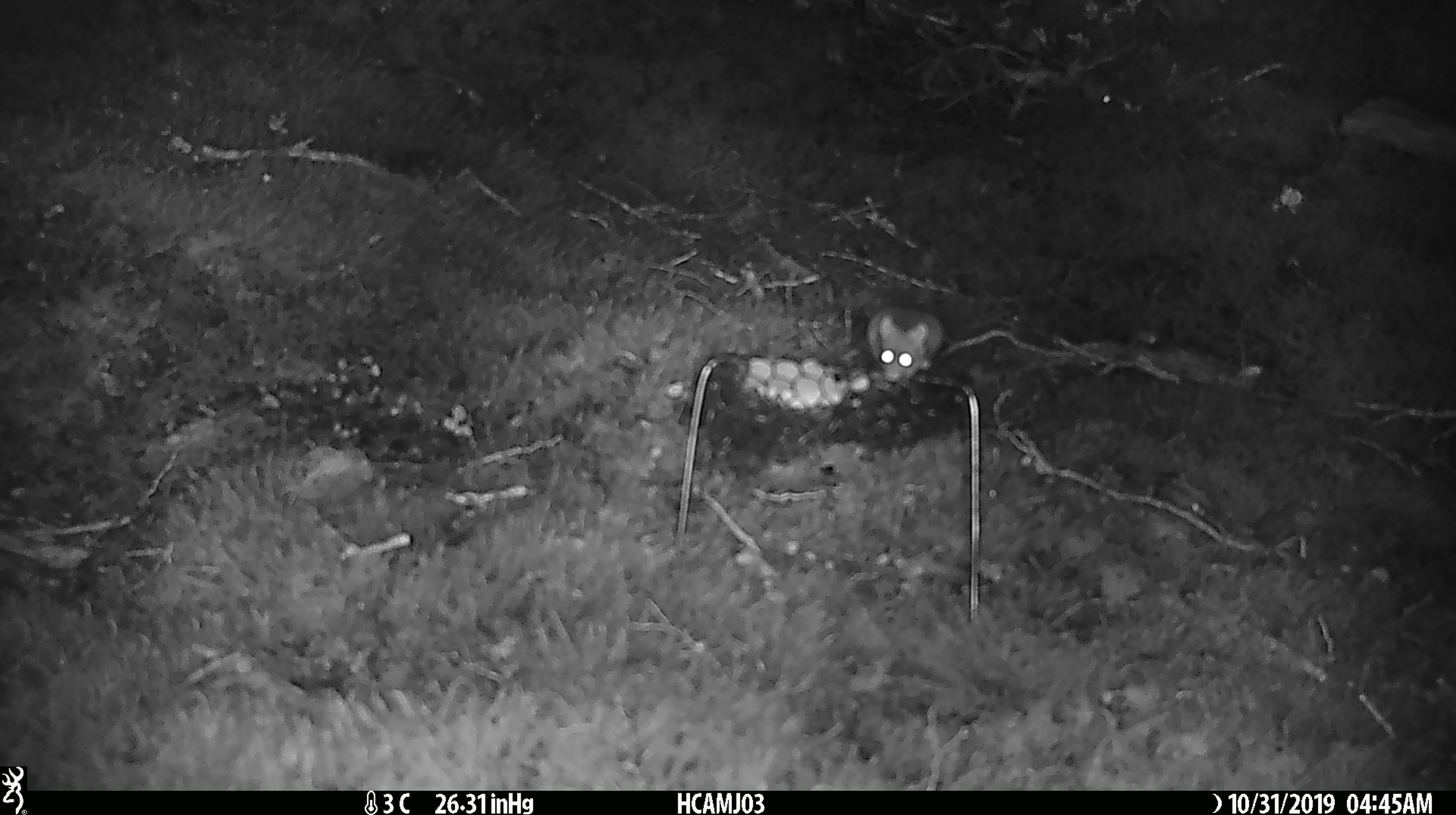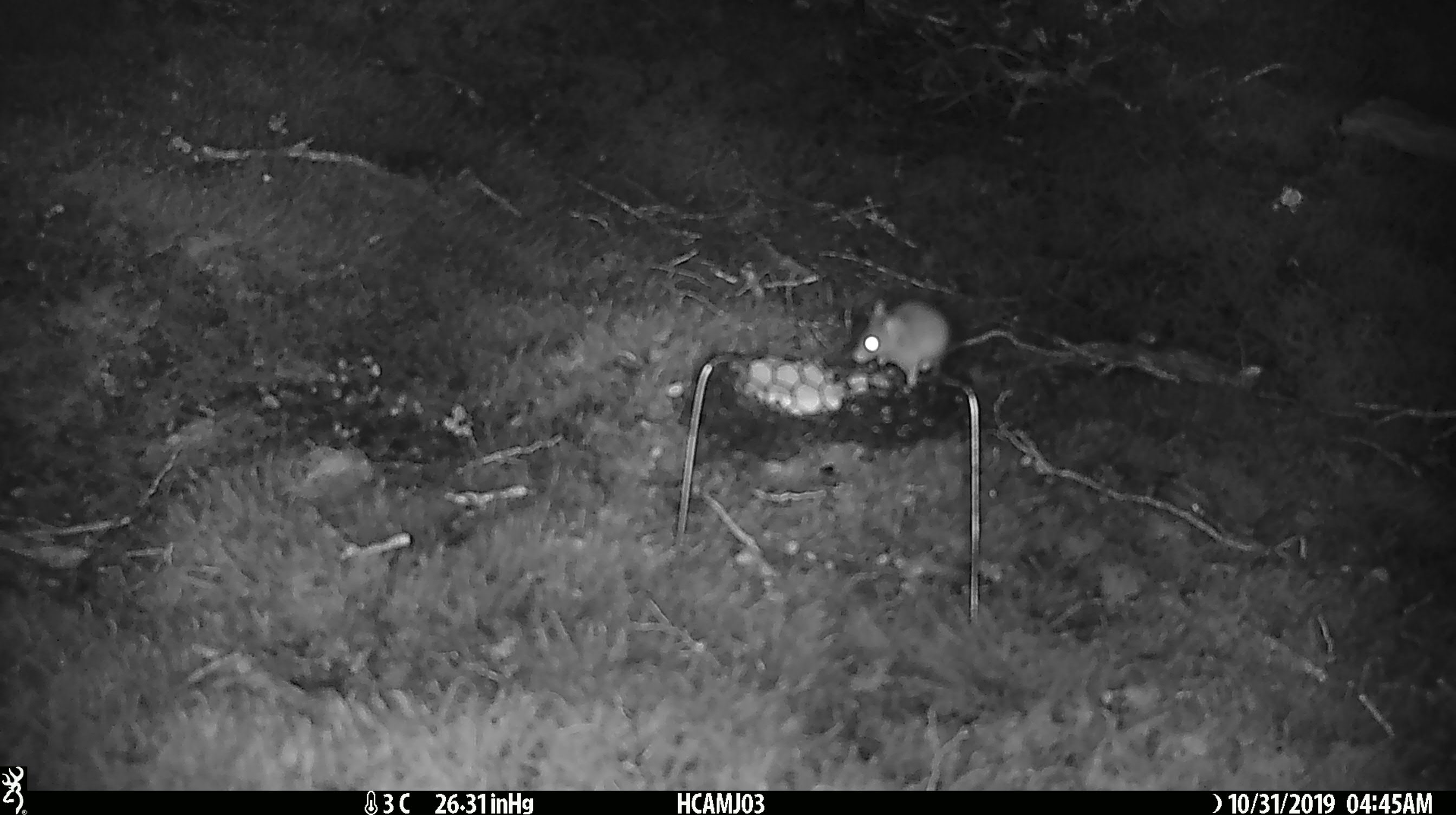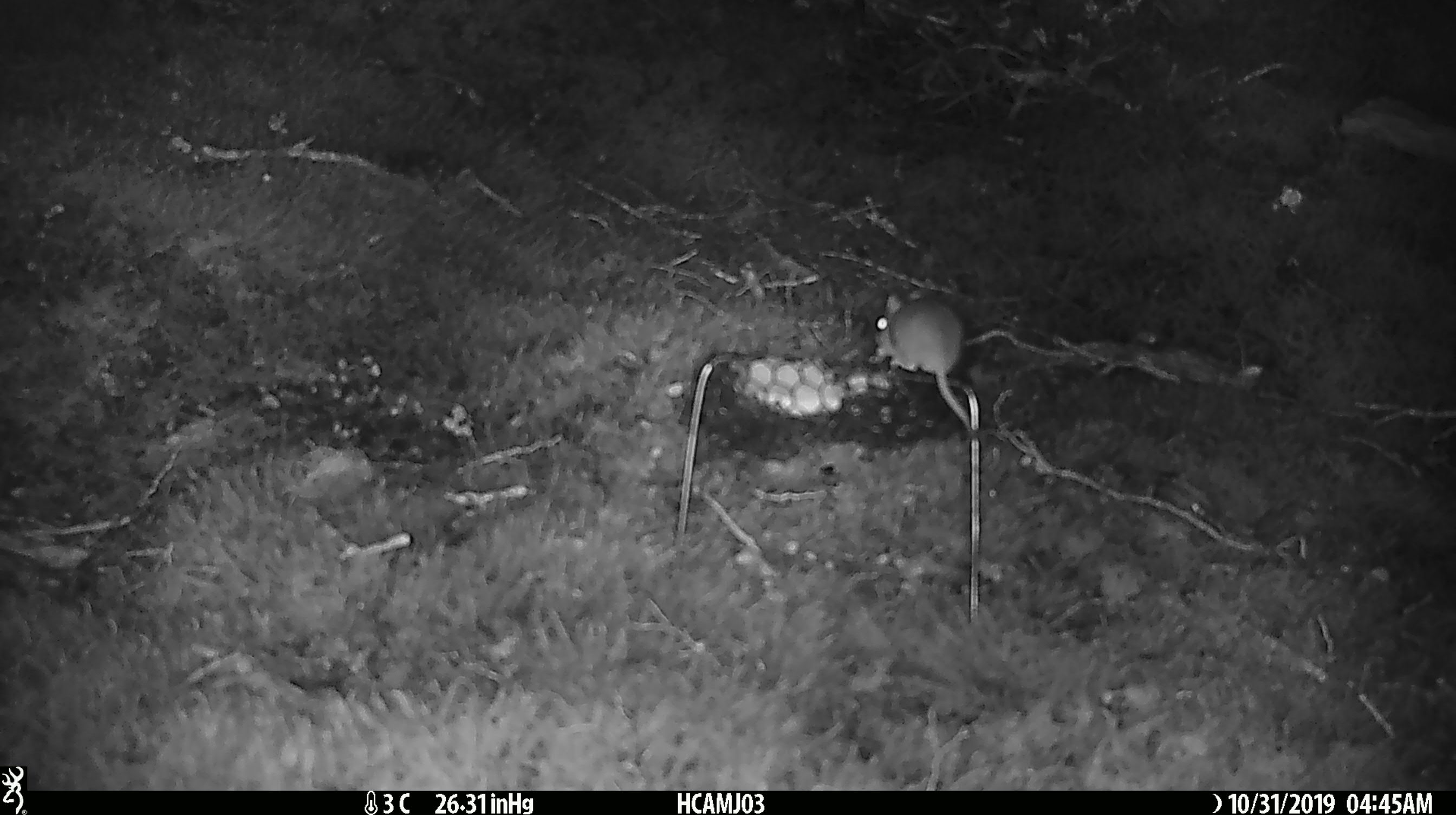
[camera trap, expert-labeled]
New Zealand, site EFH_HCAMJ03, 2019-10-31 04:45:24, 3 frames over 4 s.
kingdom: Animalia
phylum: Chordata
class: Mammalia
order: Rodentia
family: Muridae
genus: Mus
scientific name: Mus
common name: mouse